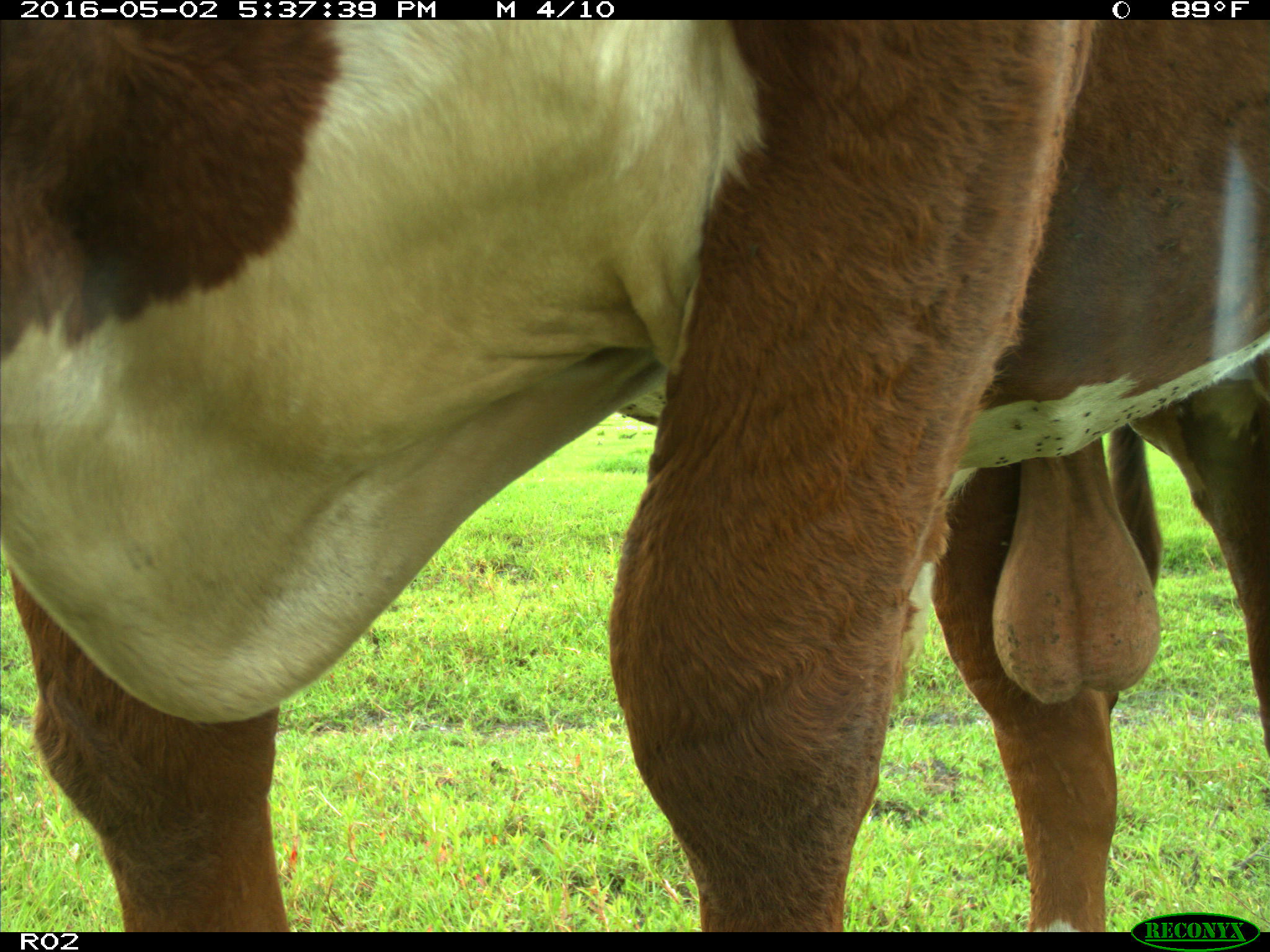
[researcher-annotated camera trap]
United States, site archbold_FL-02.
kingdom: Animalia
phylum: Chordata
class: Mammalia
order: Artiodactyla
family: Bovidae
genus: Bos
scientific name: Bos taurus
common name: domestic cow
Bos taurus (domestic cow).